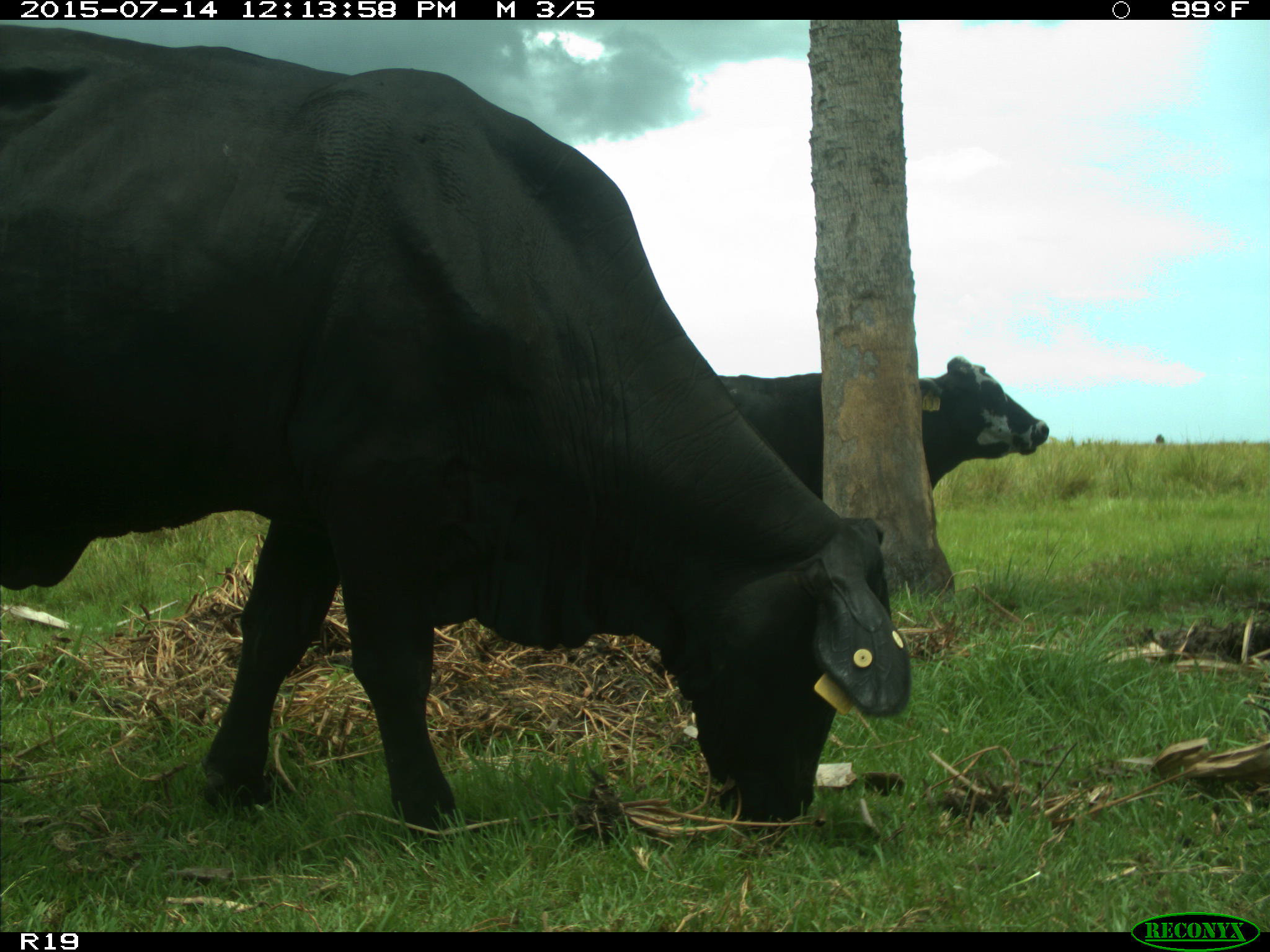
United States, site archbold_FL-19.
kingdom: Animalia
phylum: Chordata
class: Mammalia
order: Artiodactyla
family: Bovidae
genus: Bos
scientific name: Bos taurus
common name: domestic cow